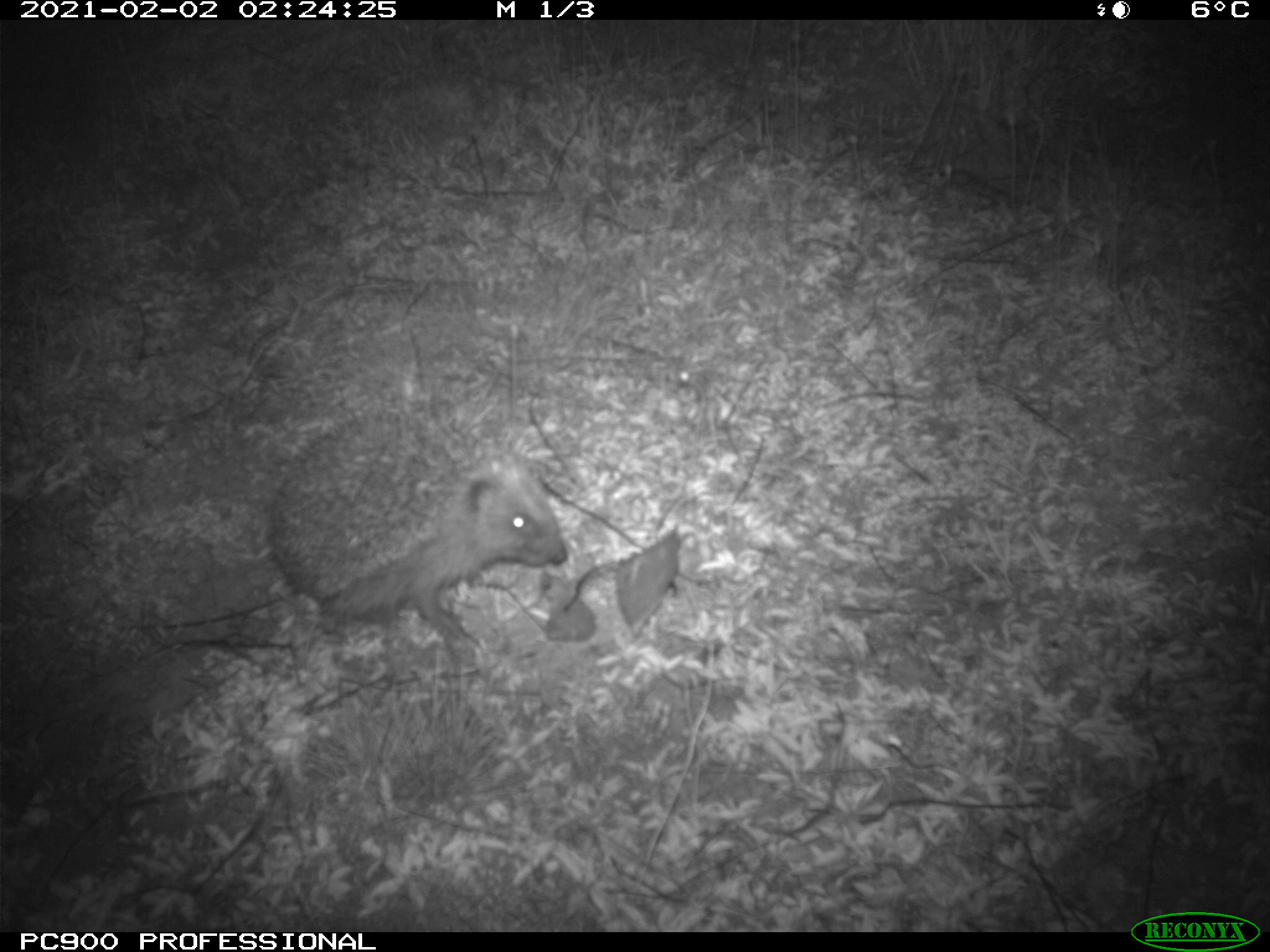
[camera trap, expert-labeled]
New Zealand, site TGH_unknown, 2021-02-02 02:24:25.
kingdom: Animalia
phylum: Chordata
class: Mammalia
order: Eulipotyphla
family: Erinaceidae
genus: Erinaceus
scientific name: Erinaceus europaeus europaeus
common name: european hedgehog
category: hedgehog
Hedgehog (european hedgehog) (Erinaceus europaeus europaeus).